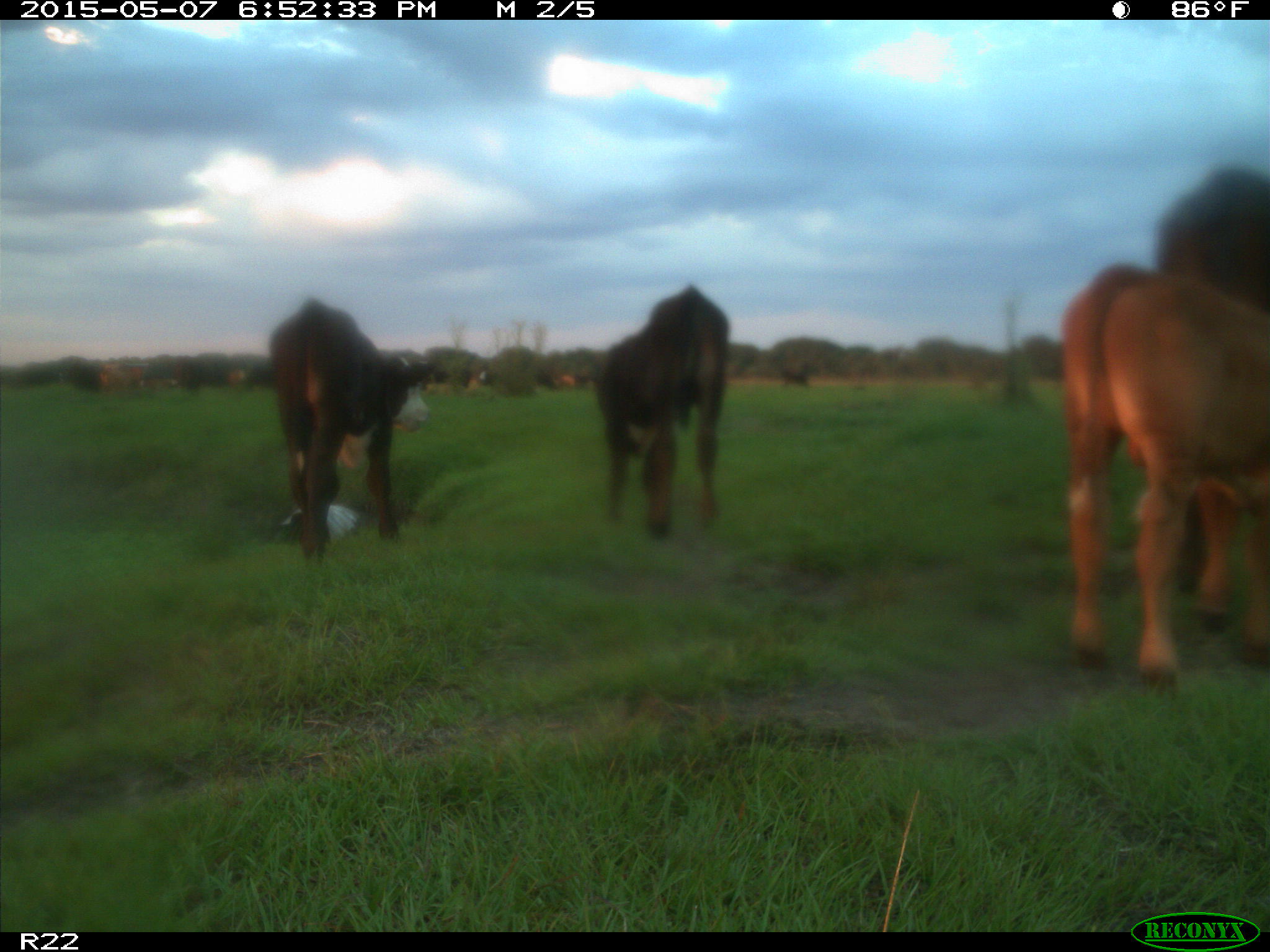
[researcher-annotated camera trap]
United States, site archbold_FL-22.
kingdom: Animalia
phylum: Chordata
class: Mammalia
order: Artiodactyla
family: Bovidae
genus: Bos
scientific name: Bos taurus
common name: domestic cow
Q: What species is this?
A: Bos taurus (domestic cow).